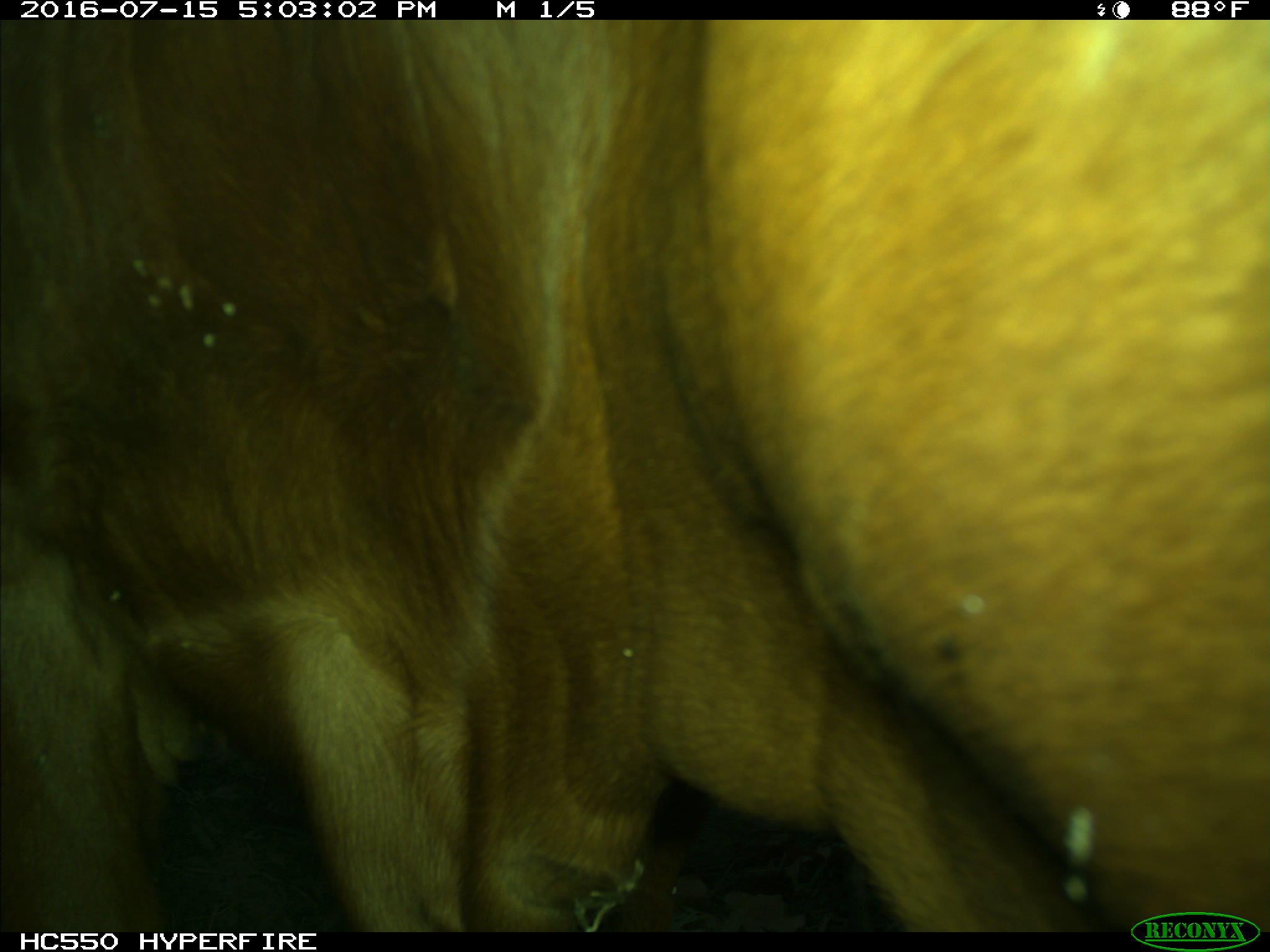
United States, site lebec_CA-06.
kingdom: Animalia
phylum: Chordata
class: Mammalia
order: Artiodactyla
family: Bovidae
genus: Bos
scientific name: Bos taurus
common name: domestic cow